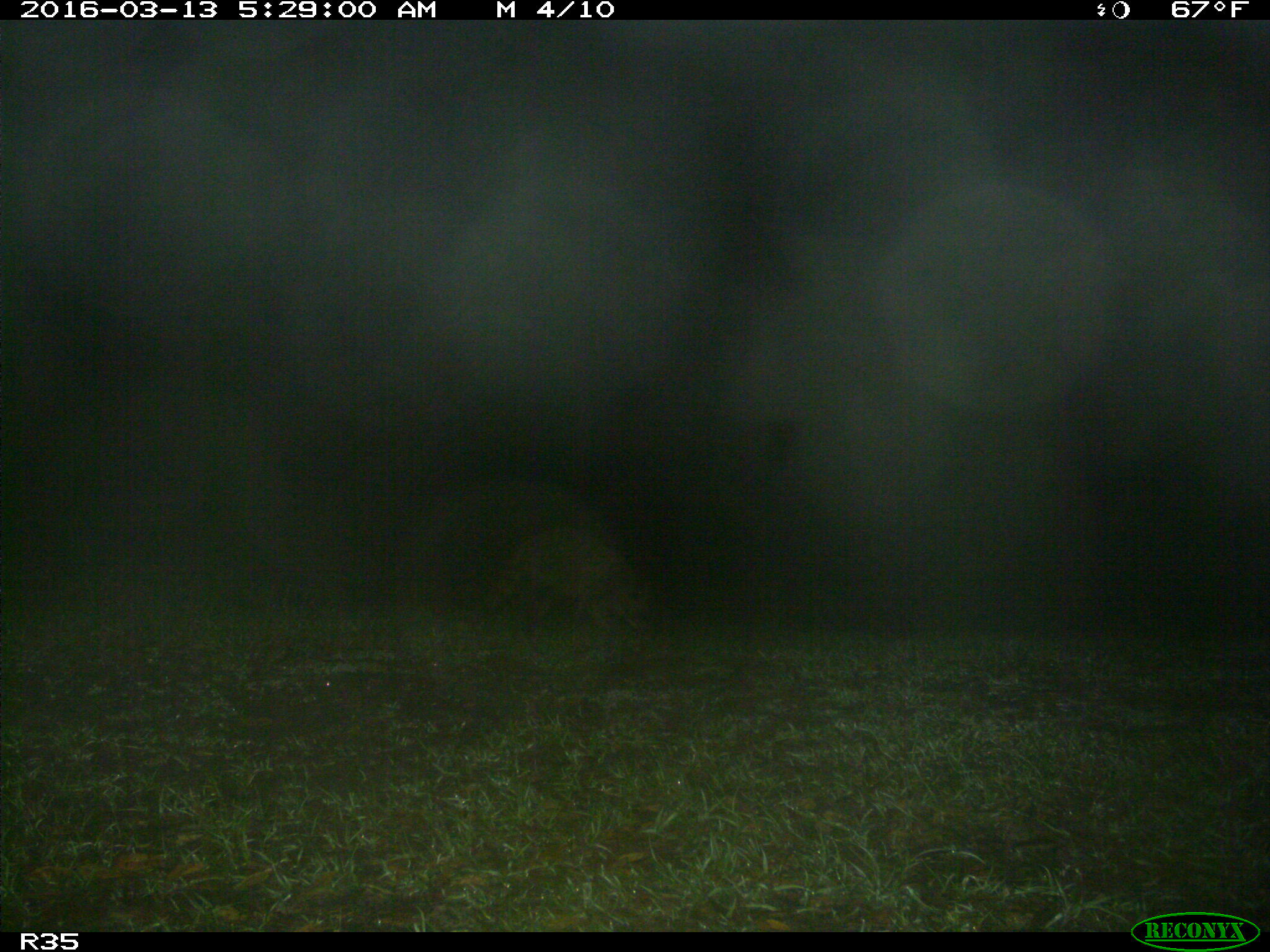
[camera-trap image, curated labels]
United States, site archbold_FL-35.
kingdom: Animalia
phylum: Chordata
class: Mammalia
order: Carnivora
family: Procyonidae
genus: Procyon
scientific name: Procyon lotor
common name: common raccoon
Procyon lotor (common raccoon).